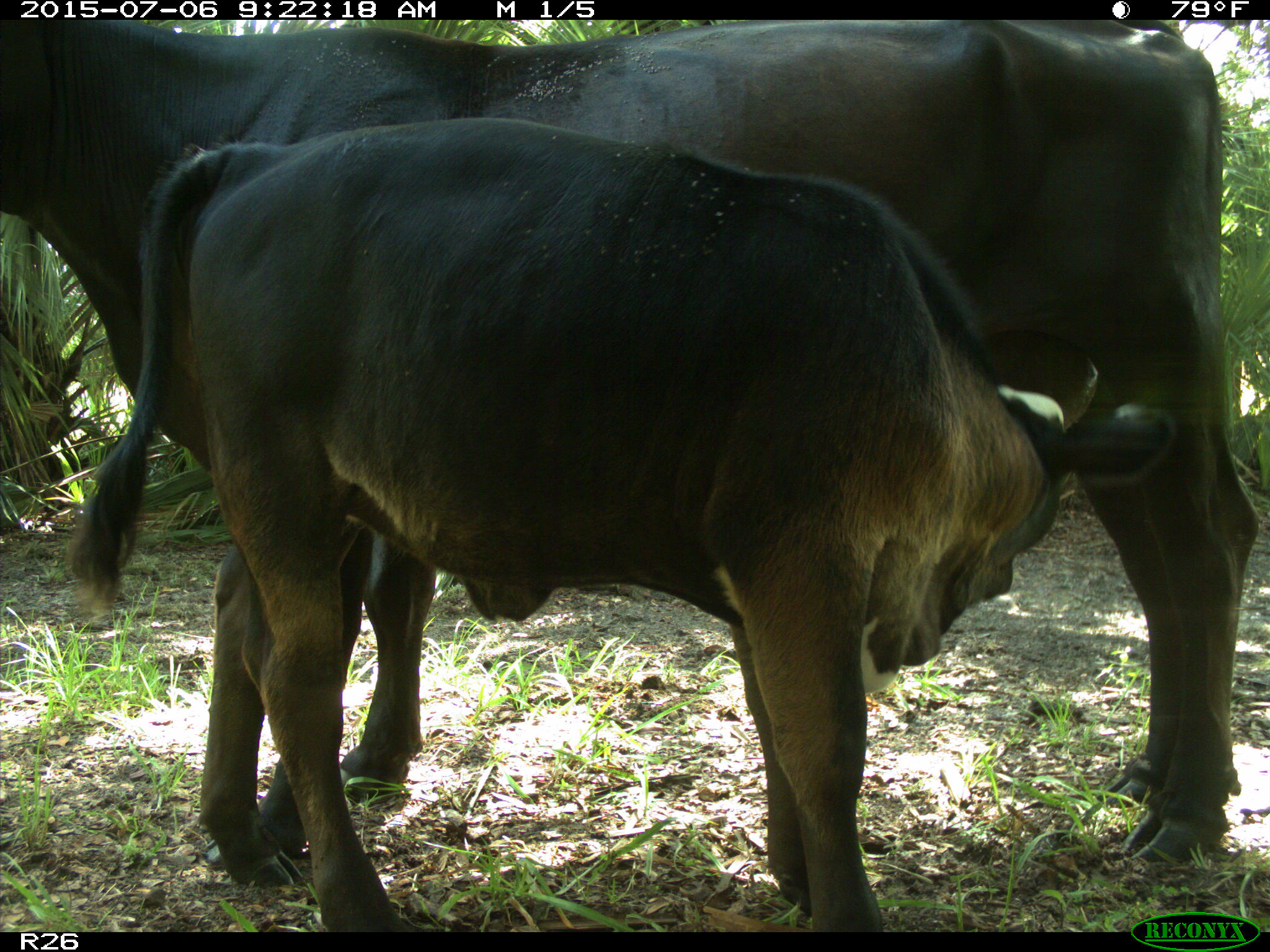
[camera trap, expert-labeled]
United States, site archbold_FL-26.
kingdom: Animalia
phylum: Chordata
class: Mammalia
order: Artiodactyla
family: Bovidae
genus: Bos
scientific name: Bos taurus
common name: domestic cow